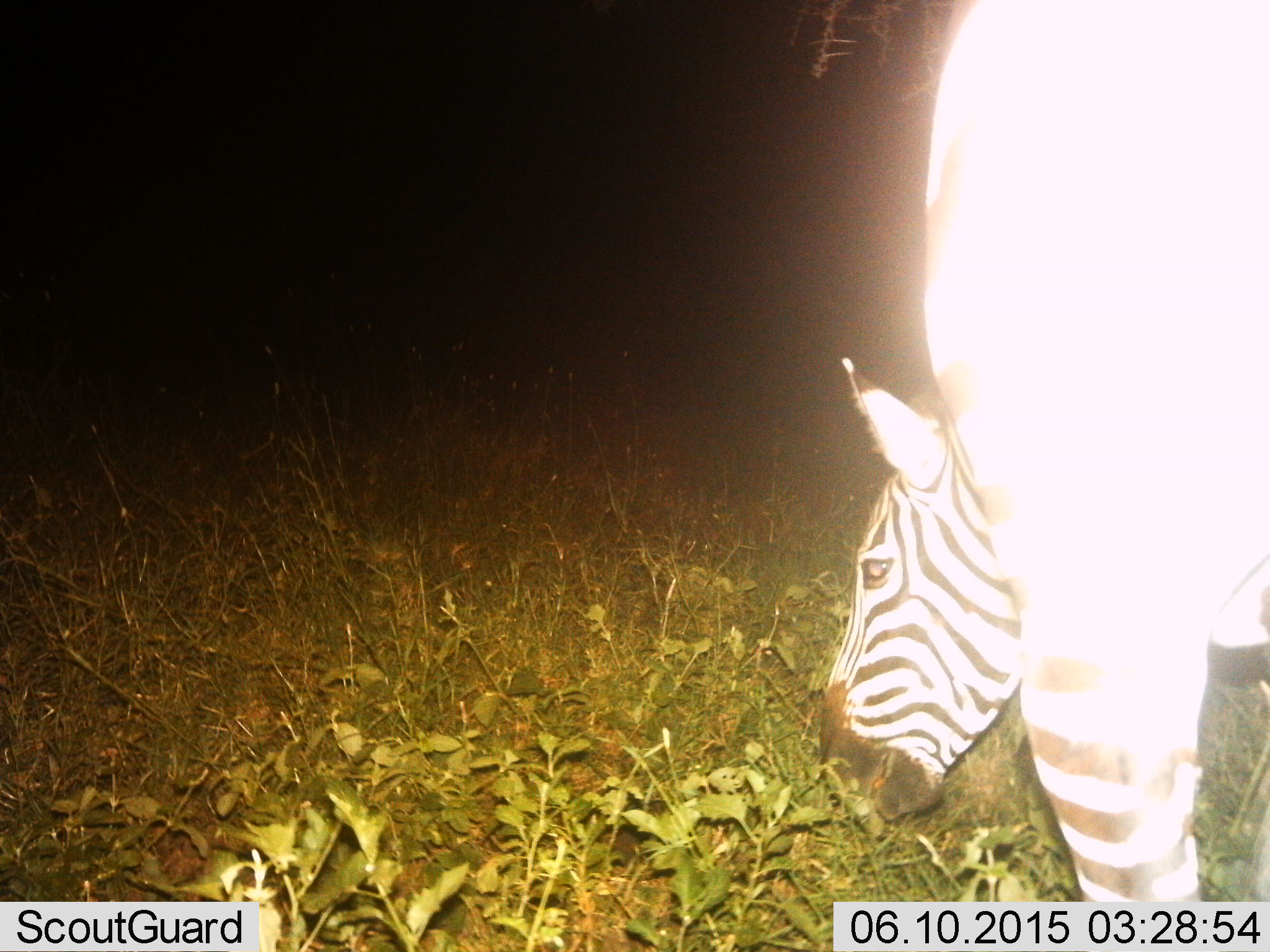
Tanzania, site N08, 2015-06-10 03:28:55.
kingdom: Animalia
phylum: Chordata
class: Mammalia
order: Perissodactyla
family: Equidae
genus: Equus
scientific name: Equus quagga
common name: plains zebra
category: zebra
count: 1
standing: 50%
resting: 0%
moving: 10%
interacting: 0%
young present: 0%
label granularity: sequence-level